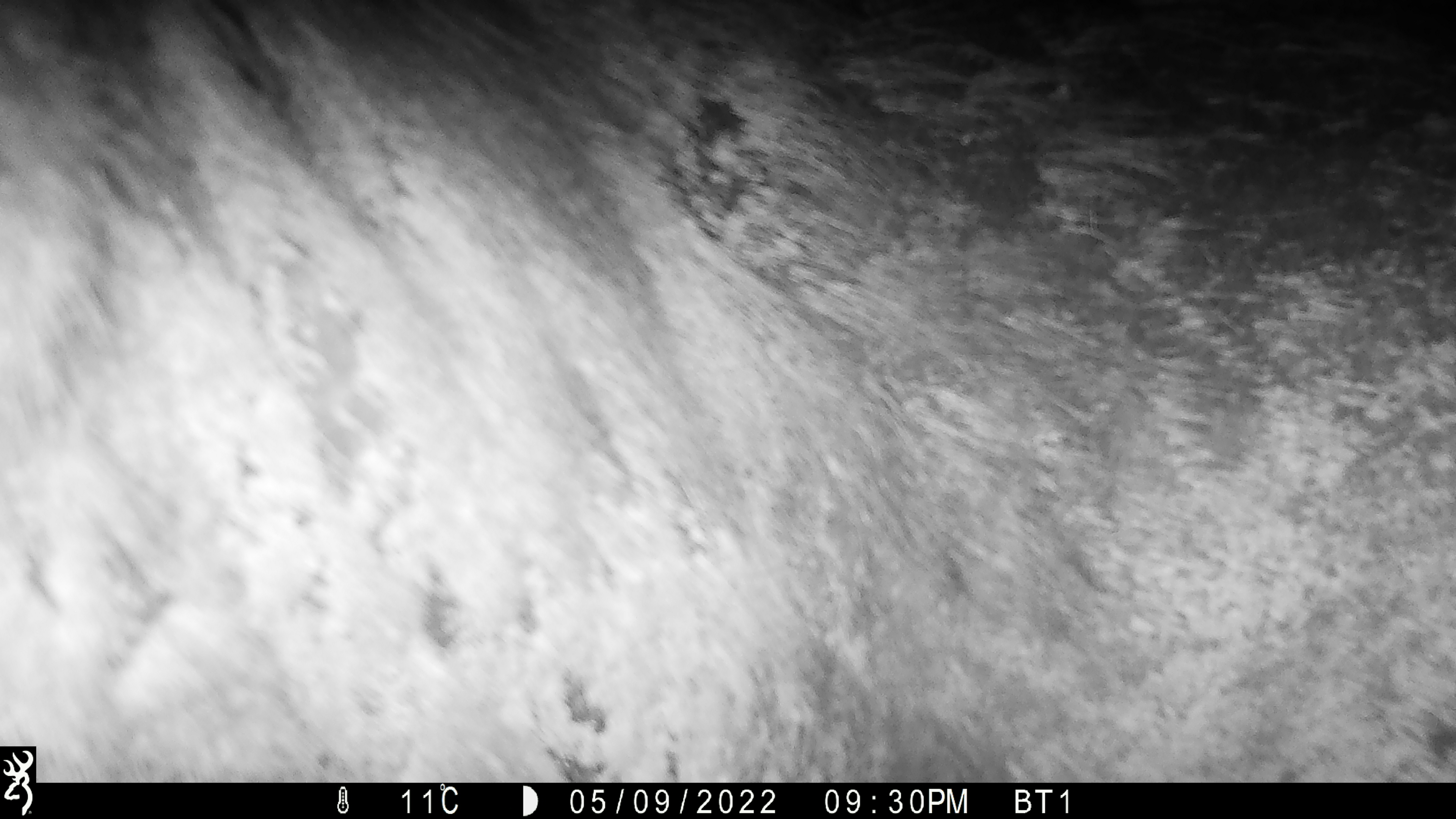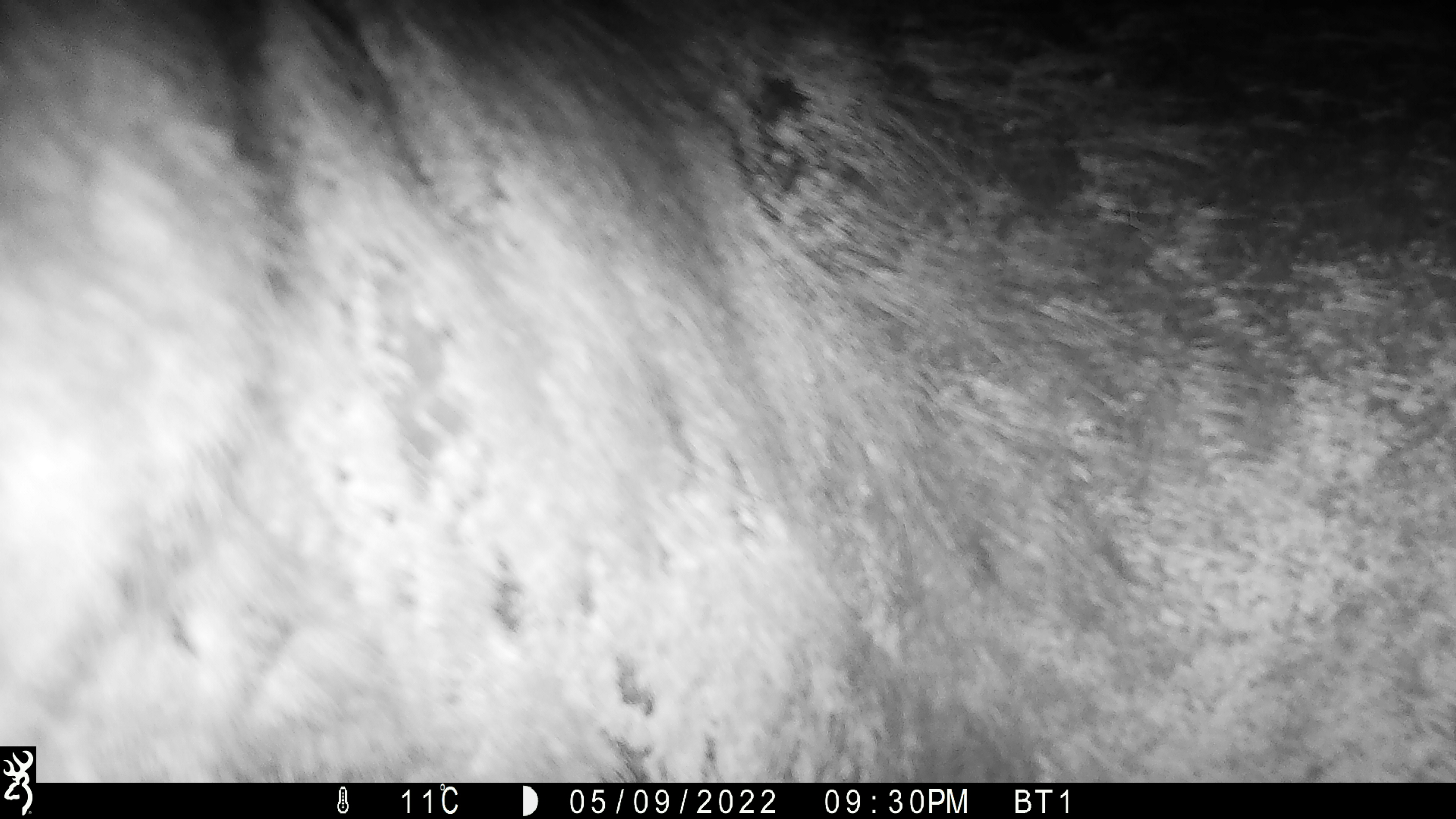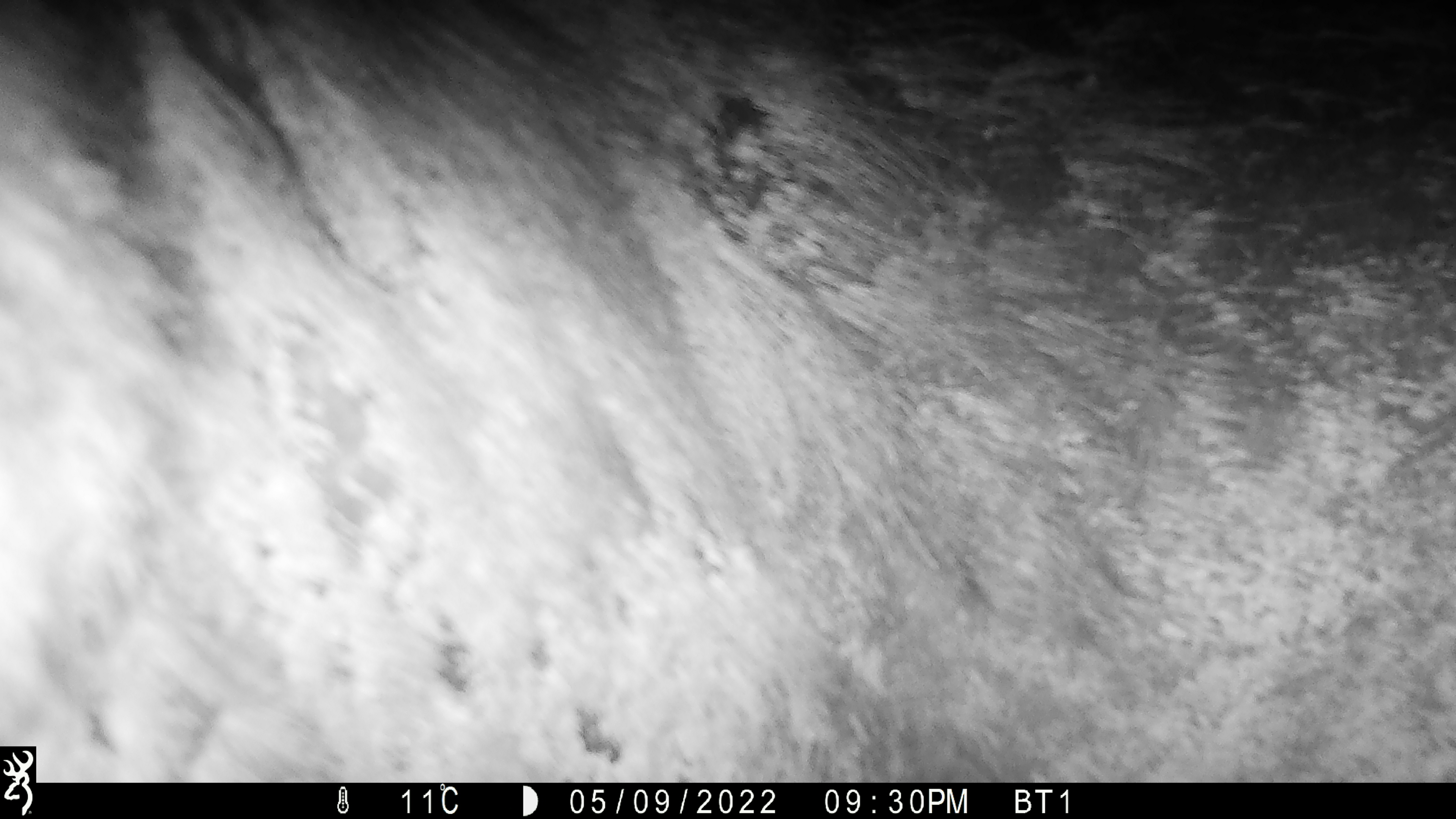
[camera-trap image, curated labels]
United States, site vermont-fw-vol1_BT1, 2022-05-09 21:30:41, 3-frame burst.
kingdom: Animalia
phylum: Chordata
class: Mammalia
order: Artiodactyla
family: Cervidae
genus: Alces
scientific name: Alces alces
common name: moose